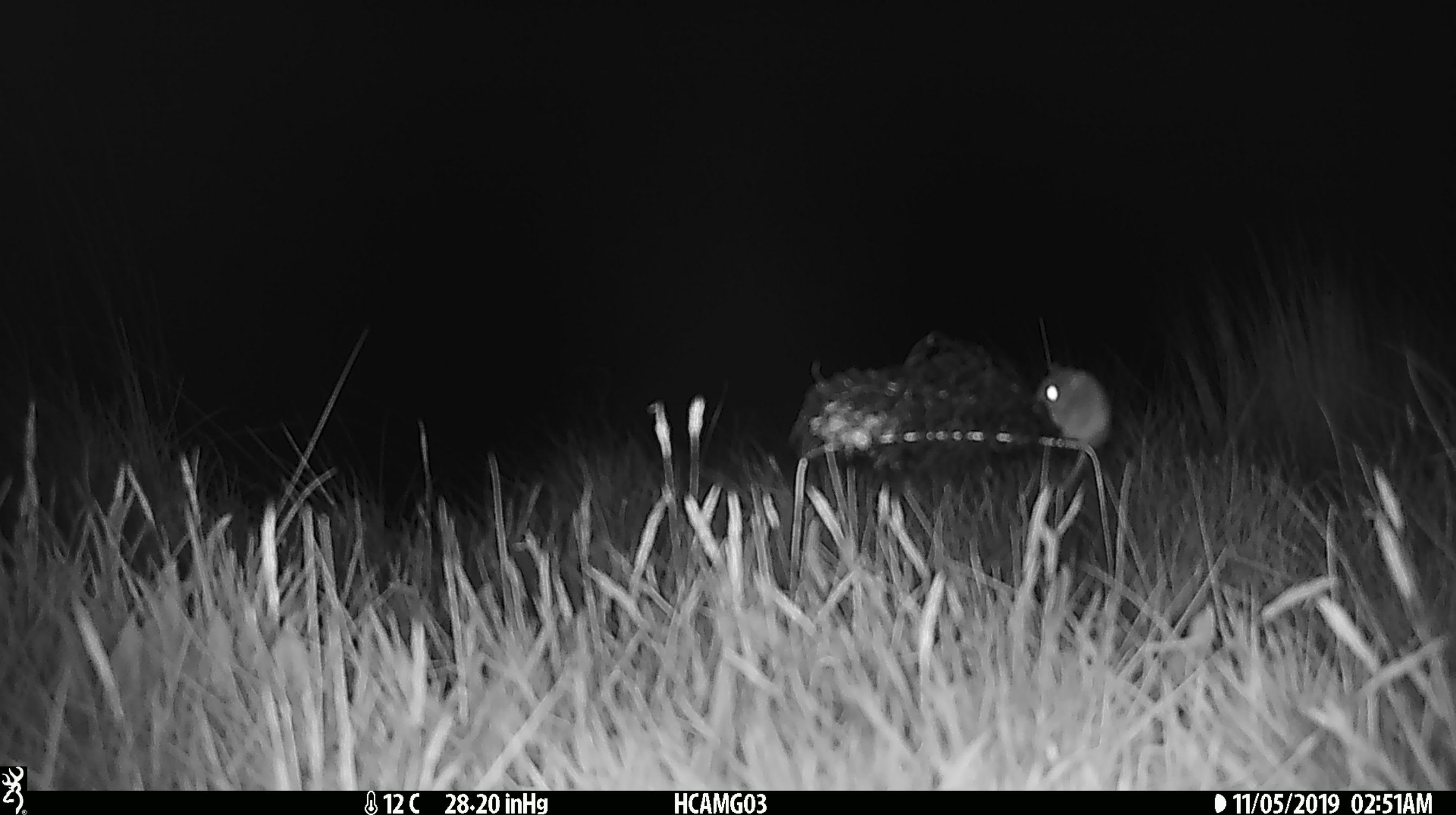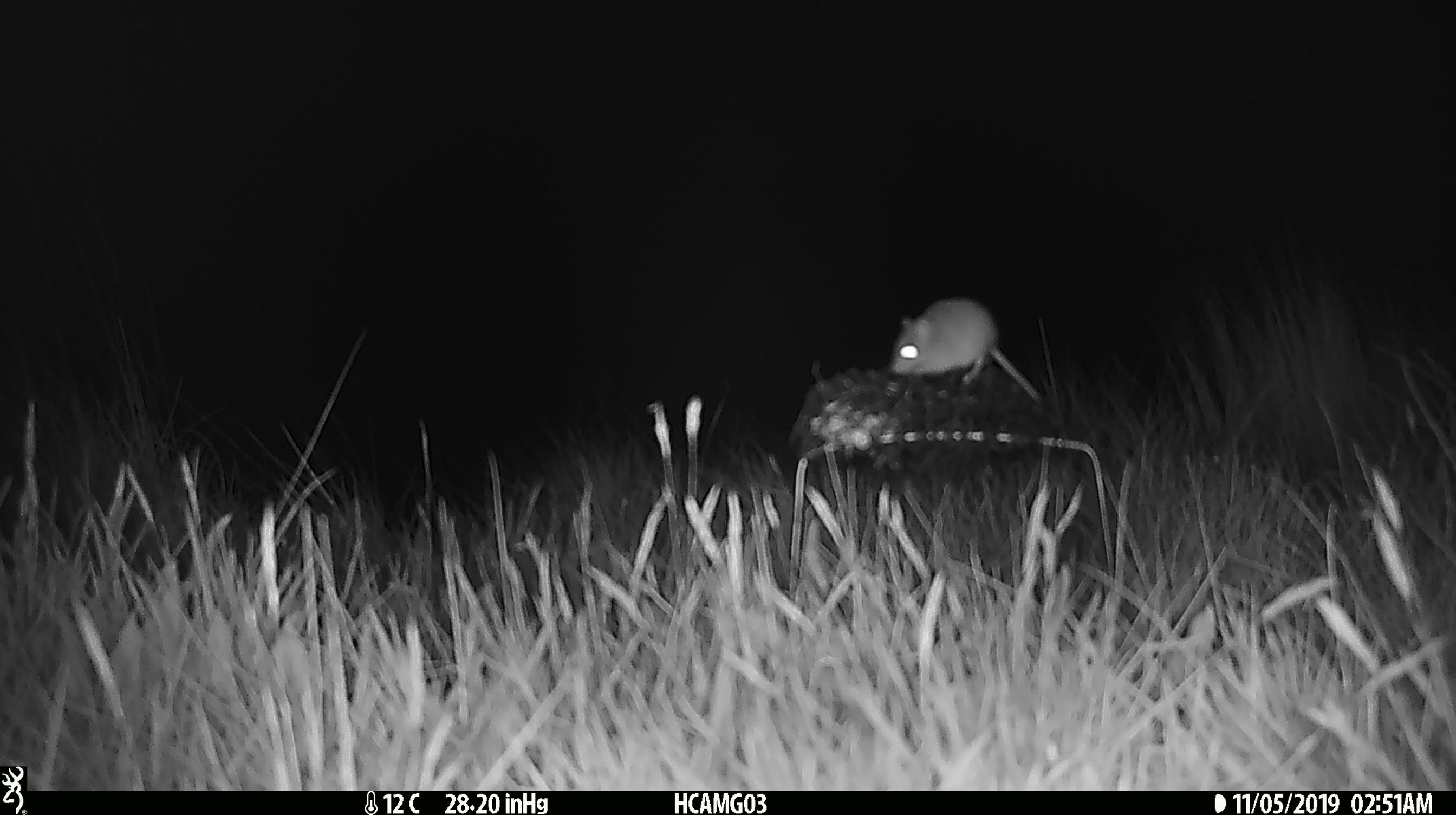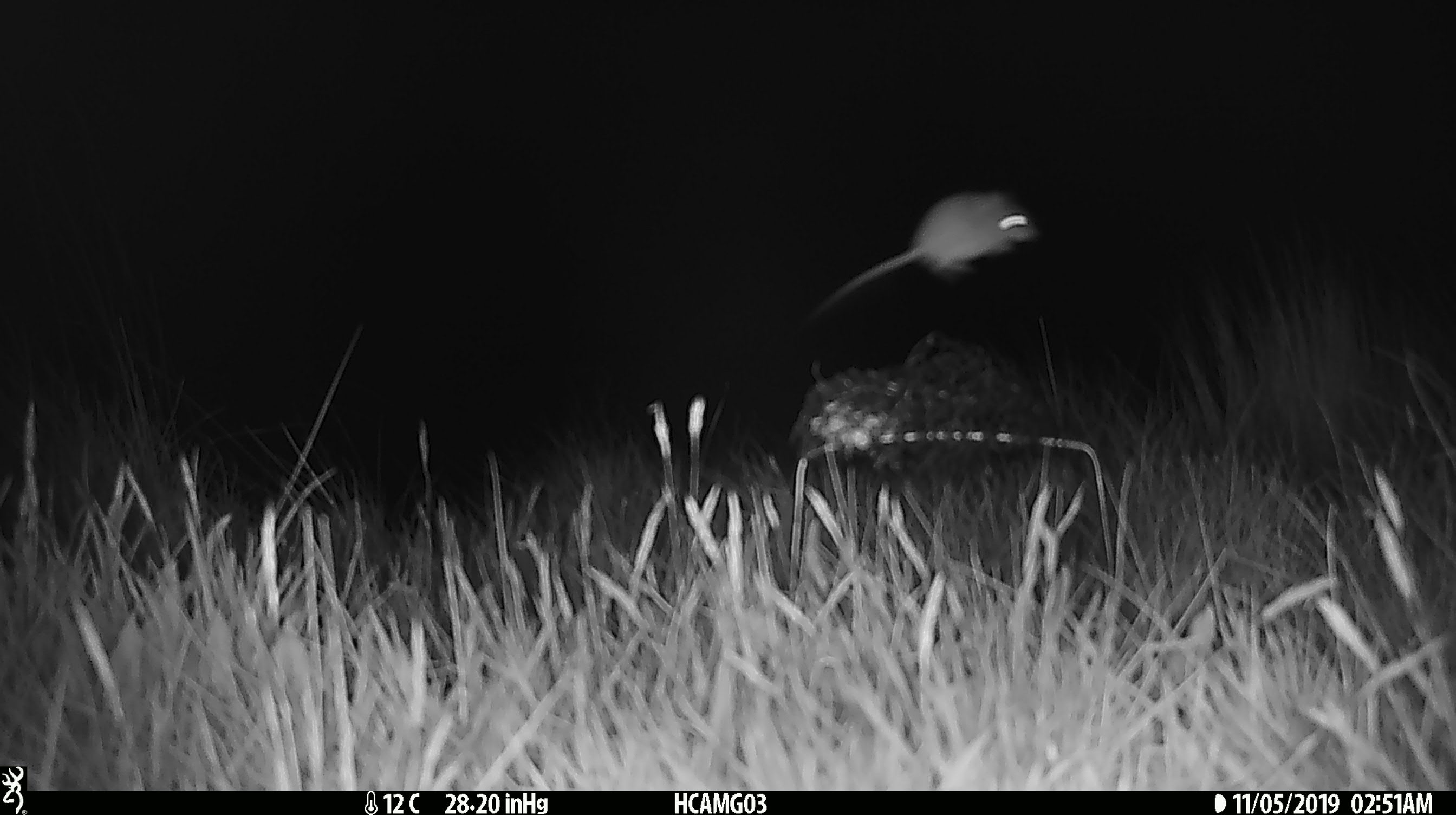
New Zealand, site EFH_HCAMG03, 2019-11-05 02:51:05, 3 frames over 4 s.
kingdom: Animalia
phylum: Chordata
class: Mammalia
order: Rodentia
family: Muridae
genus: Mus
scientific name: Mus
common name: mouse